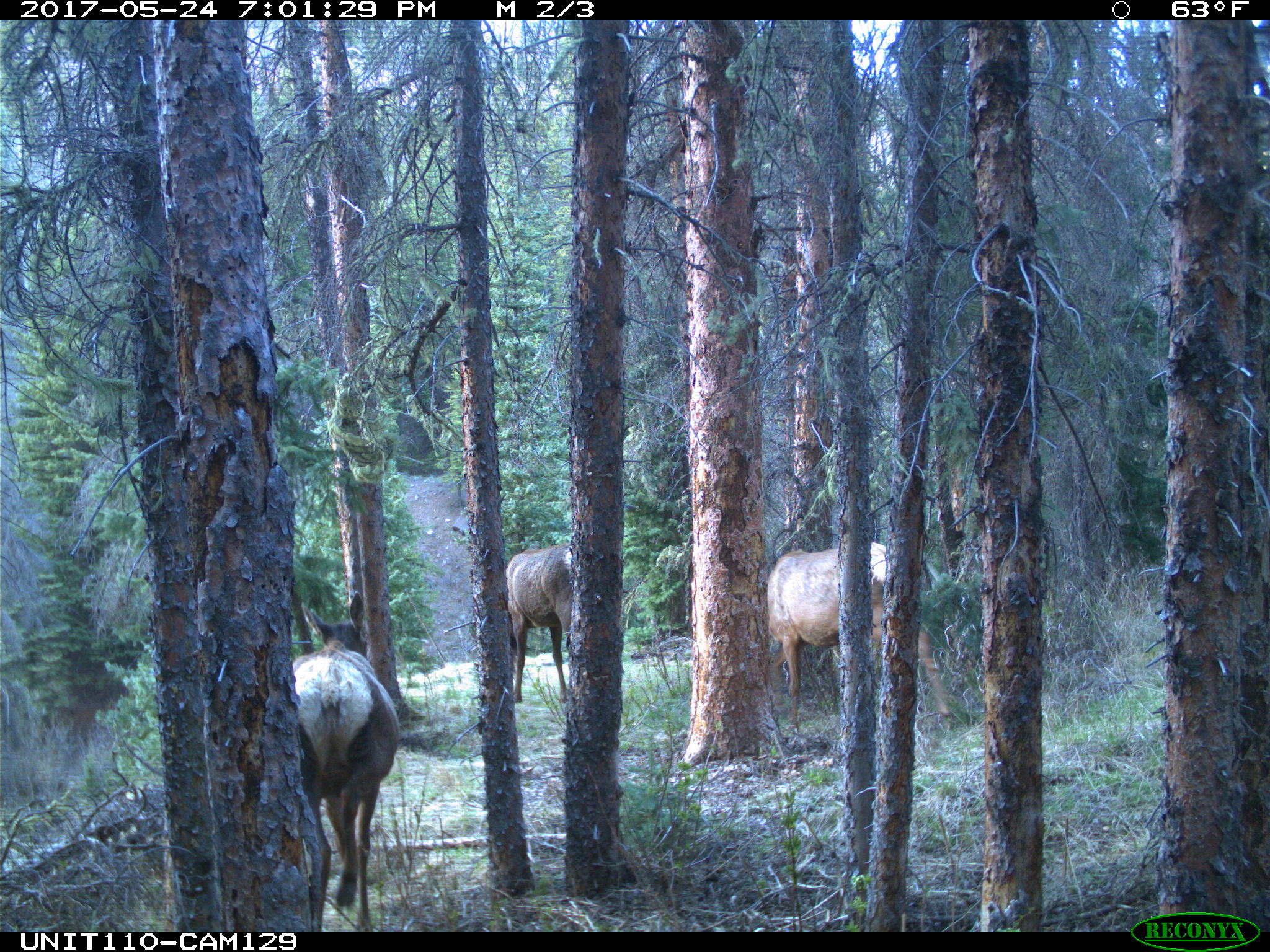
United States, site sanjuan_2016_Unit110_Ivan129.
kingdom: Animalia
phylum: Chordata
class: Mammalia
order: Artiodactyla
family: Cervidae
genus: Cervus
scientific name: Cervus elaphus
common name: red deer